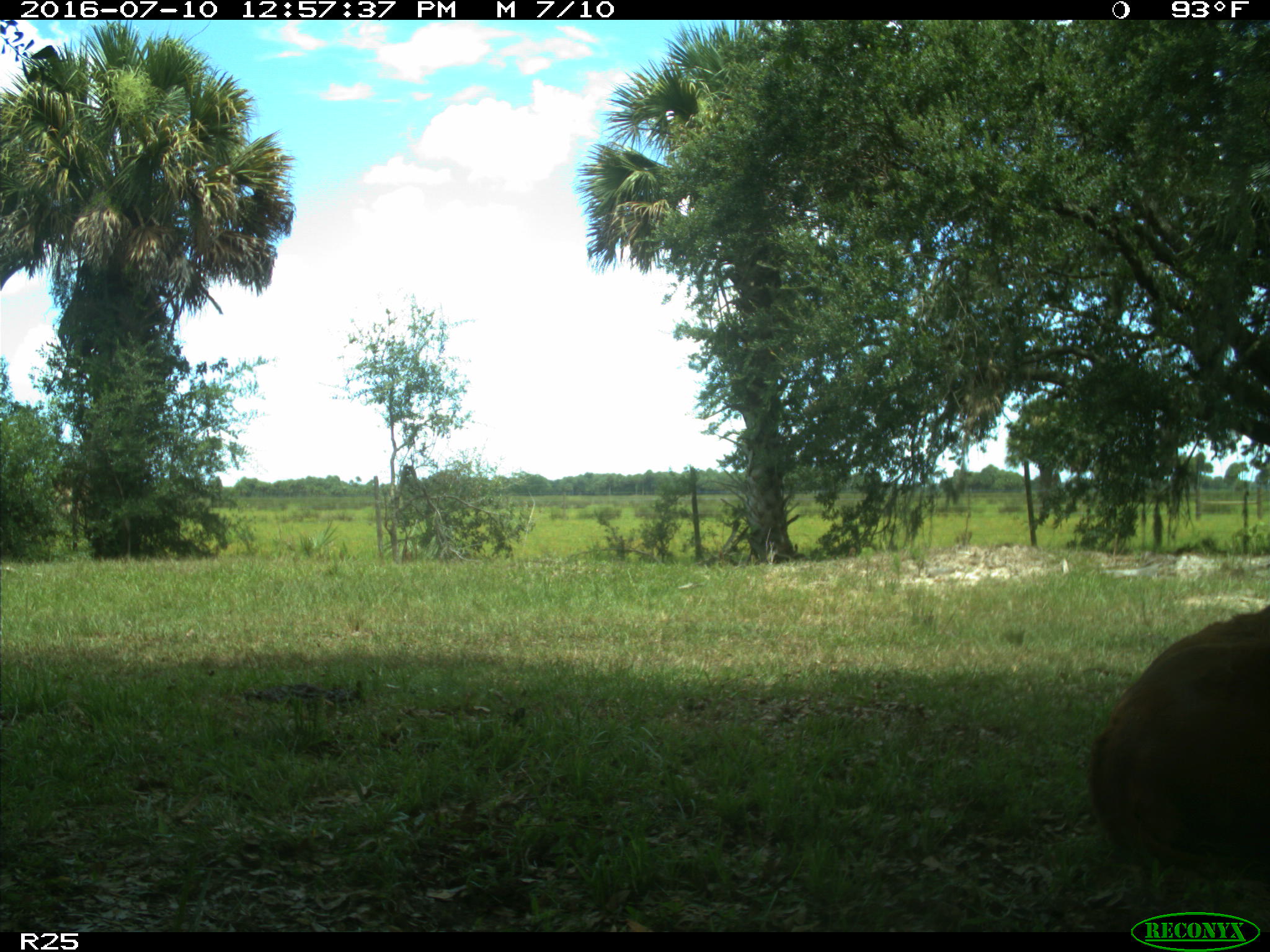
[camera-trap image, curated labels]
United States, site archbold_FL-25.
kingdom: Animalia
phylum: Chordata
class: Mammalia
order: Artiodactyla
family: Bovidae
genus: Bos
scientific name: Bos taurus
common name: domestic cow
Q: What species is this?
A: Bos taurus (domestic cow).